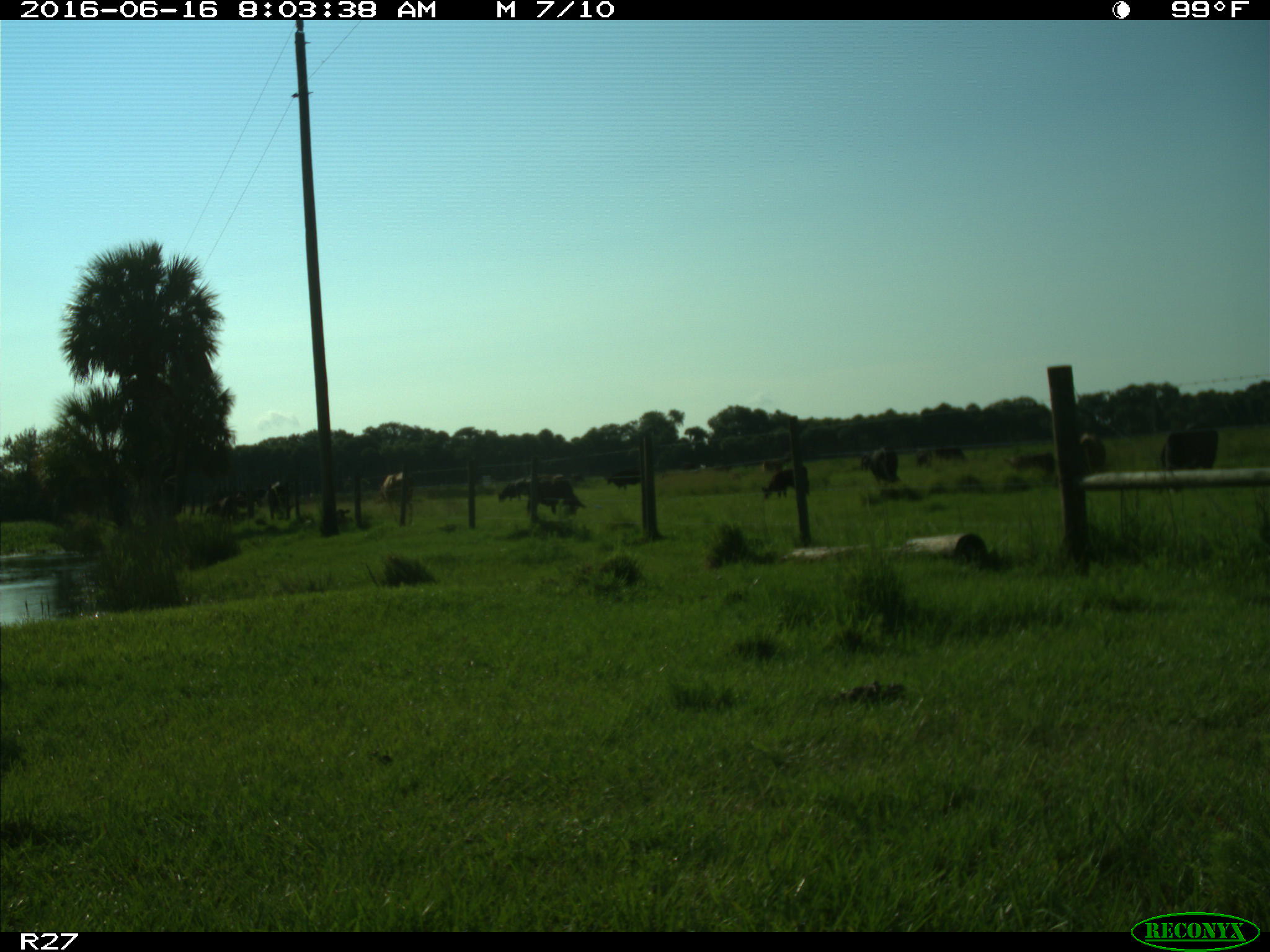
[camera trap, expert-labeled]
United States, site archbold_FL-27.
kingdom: Animalia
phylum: Chordata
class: Mammalia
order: Artiodactyla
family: Bovidae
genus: Bos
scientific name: Bos taurus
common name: domestic cow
Bos taurus (domestic cow).